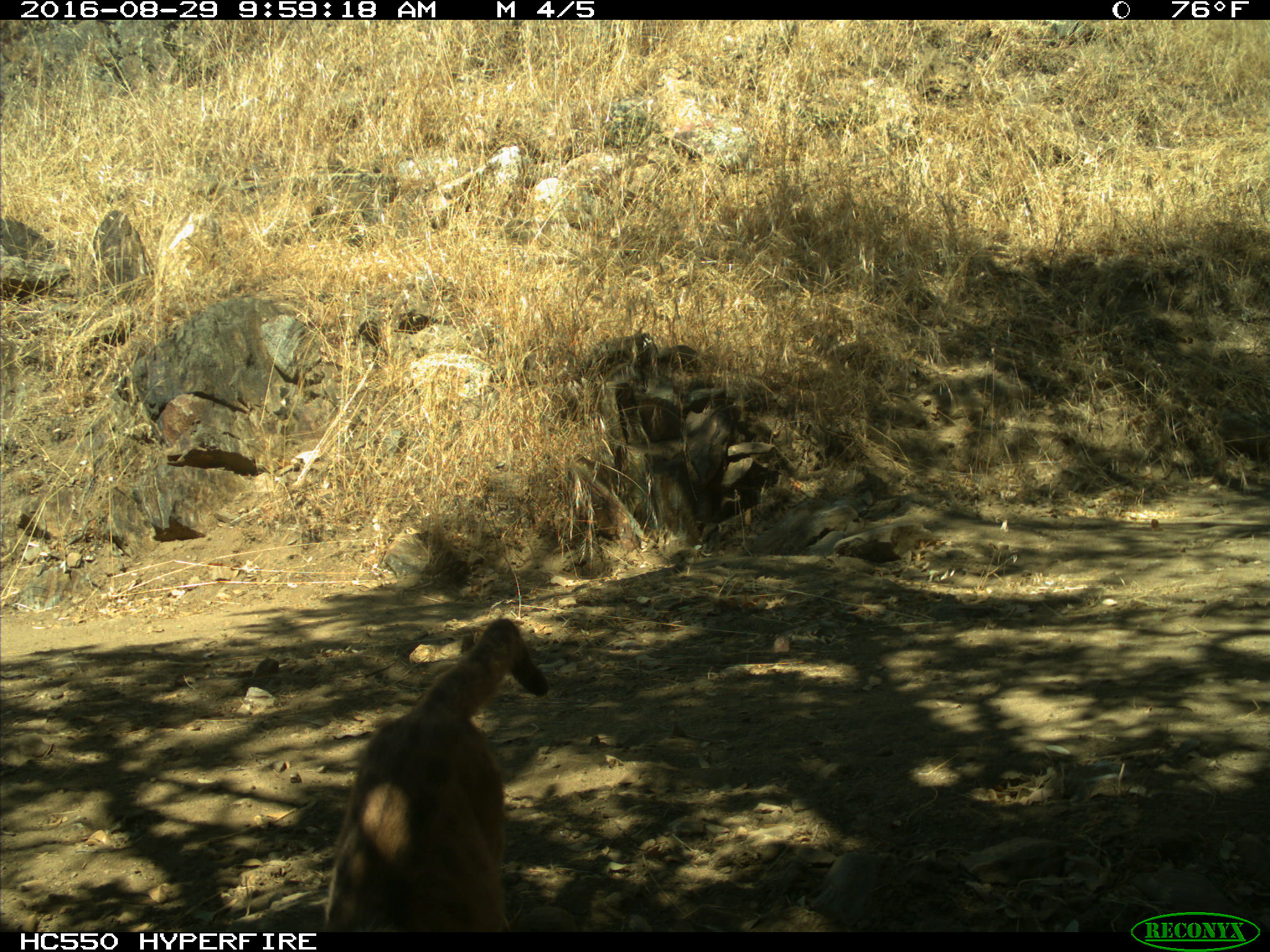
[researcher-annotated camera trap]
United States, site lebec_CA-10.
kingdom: Animalia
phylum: Chordata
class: Mammalia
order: Carnivora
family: Felidae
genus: Puma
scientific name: Puma concolor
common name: mountain lion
Puma concolor (mountain lion).